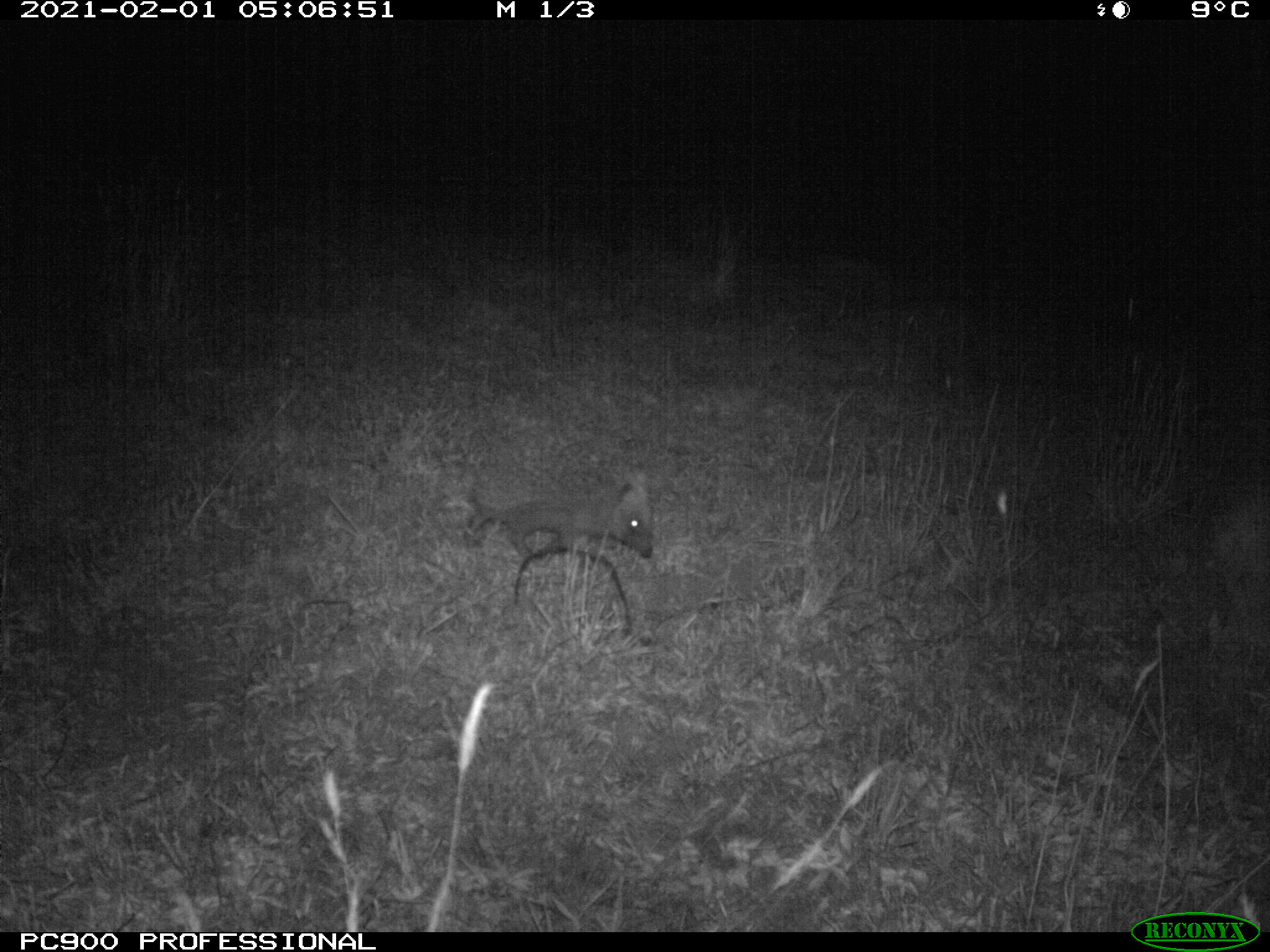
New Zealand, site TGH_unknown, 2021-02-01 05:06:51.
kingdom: Animalia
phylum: Chordata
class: Mammalia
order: Eulipotyphla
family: Erinaceidae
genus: Erinaceus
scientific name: Erinaceus europaeus europaeus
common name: european hedgehog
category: hedgehog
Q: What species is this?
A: Hedgehog (european hedgehog) (Erinaceus europaeus europaeus).